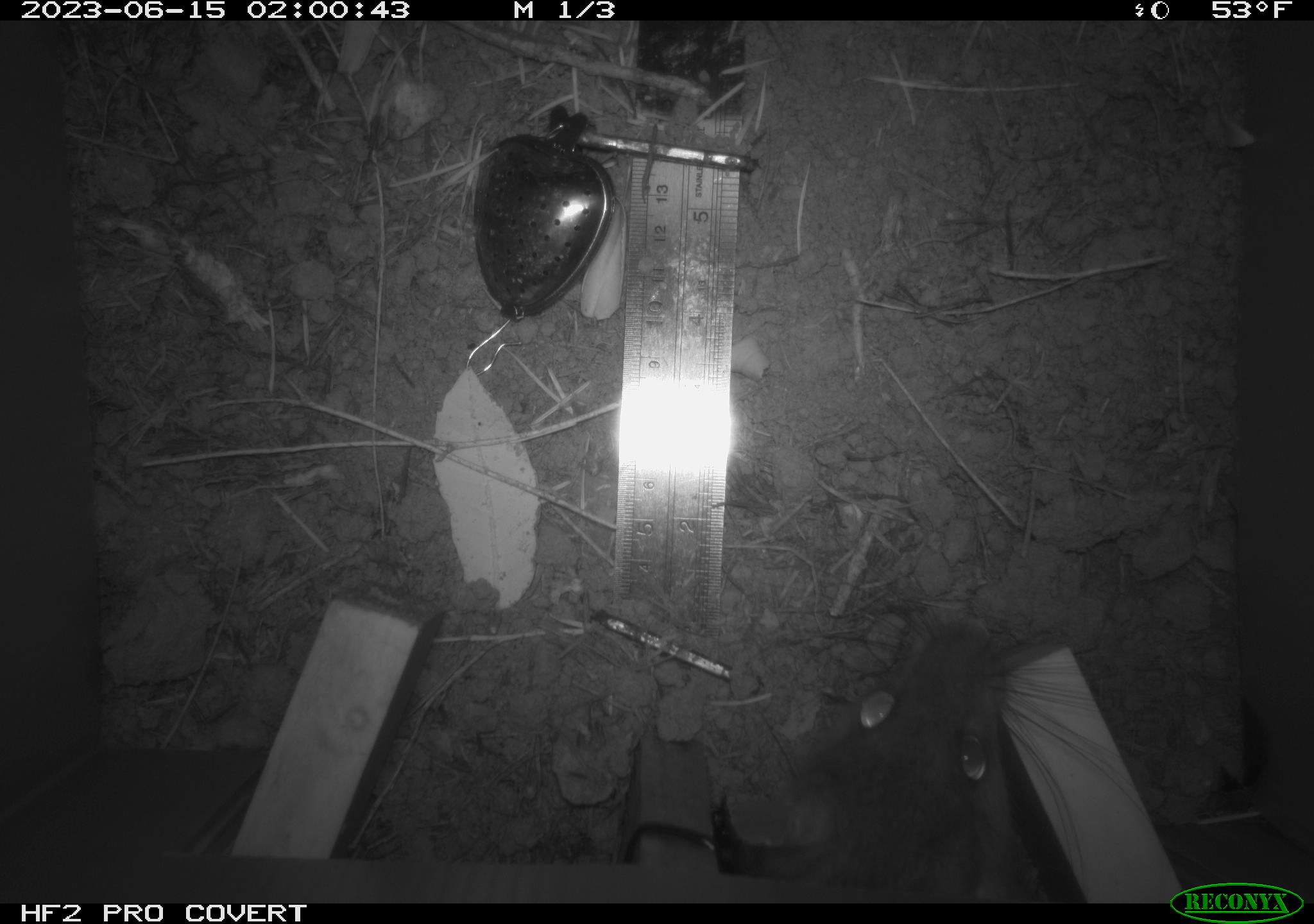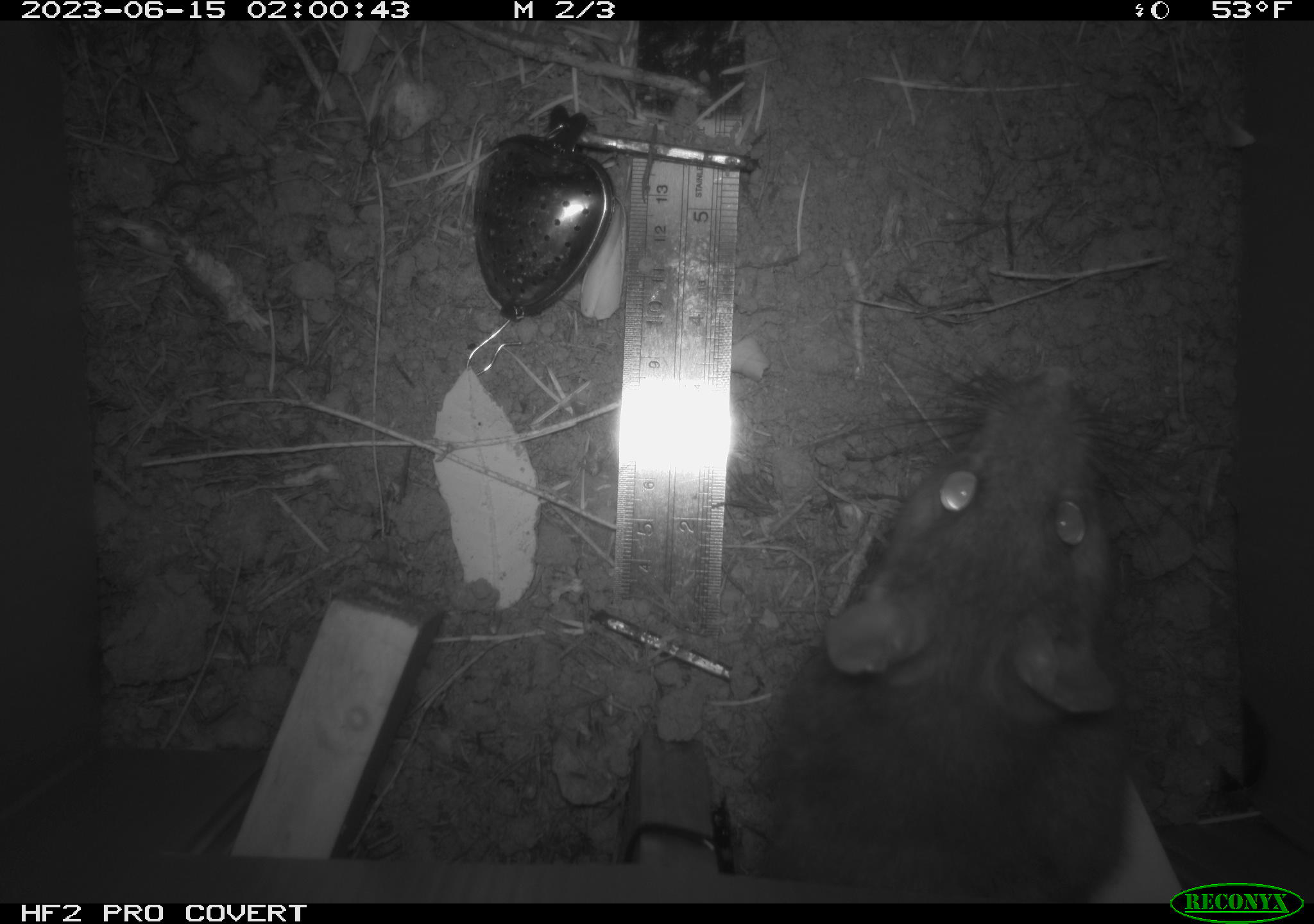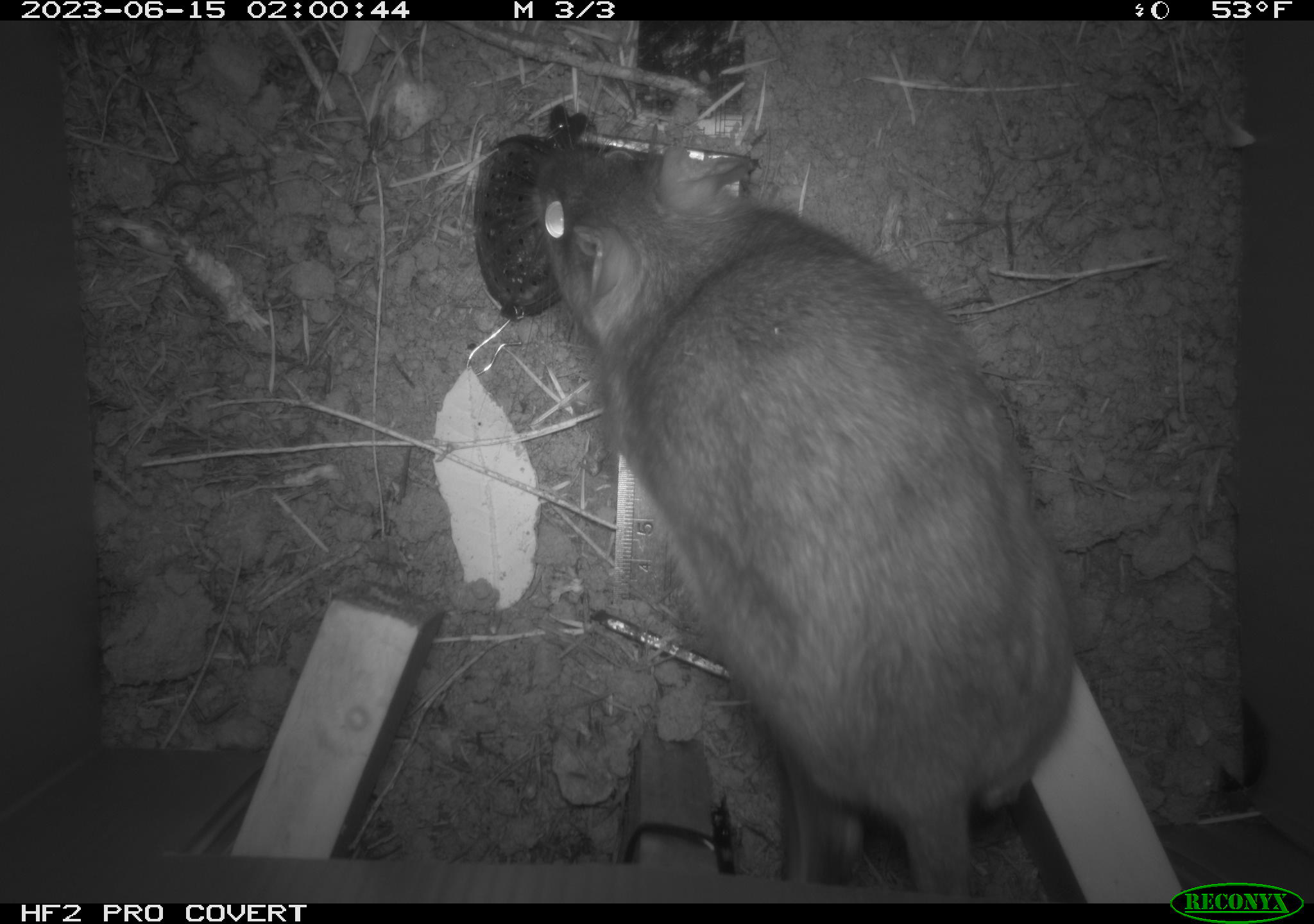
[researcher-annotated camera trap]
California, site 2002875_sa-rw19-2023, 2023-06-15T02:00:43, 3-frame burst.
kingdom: Animalia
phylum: Chordata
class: Mammalia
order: Rodentia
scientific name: Rodentia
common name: mouse species